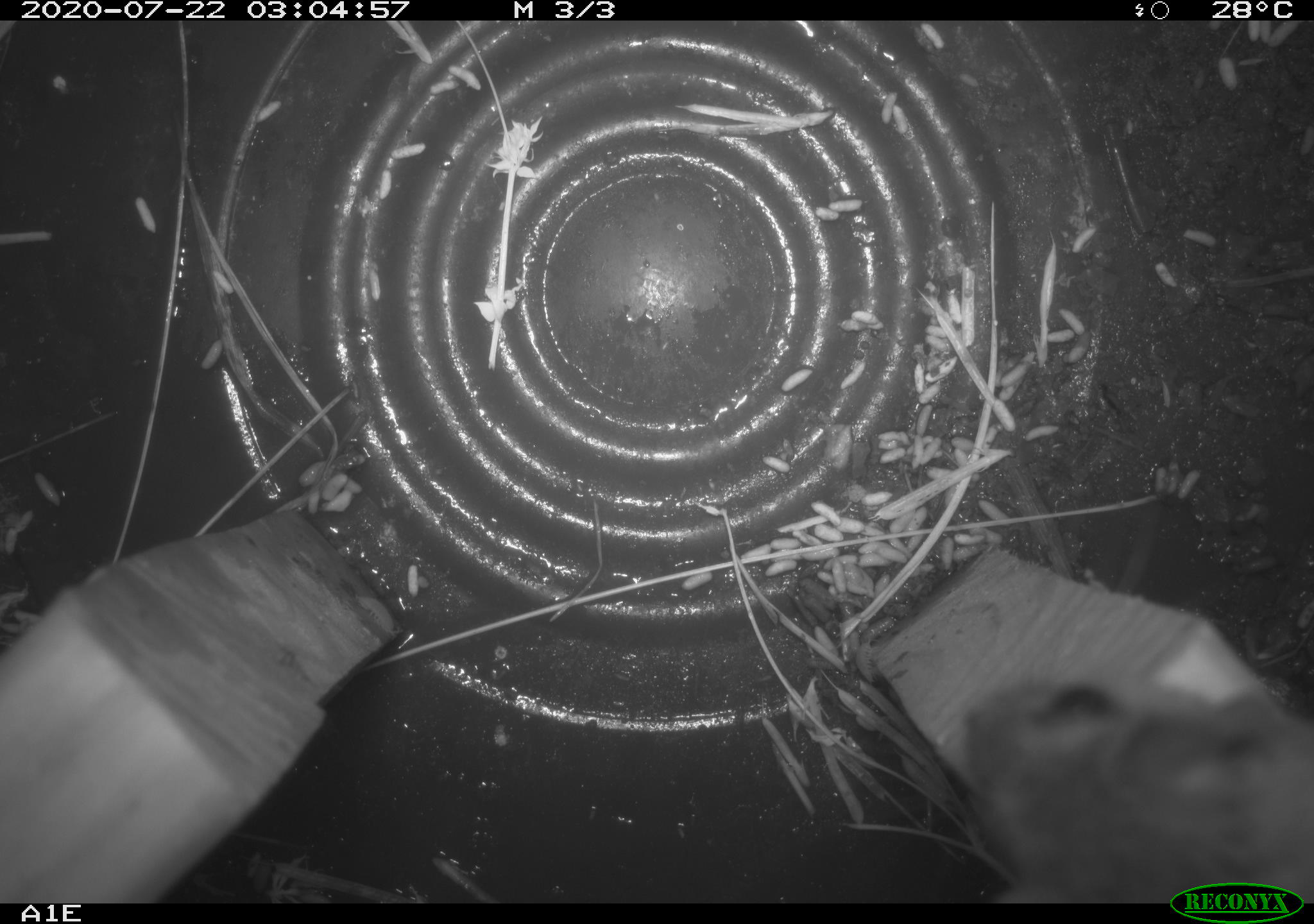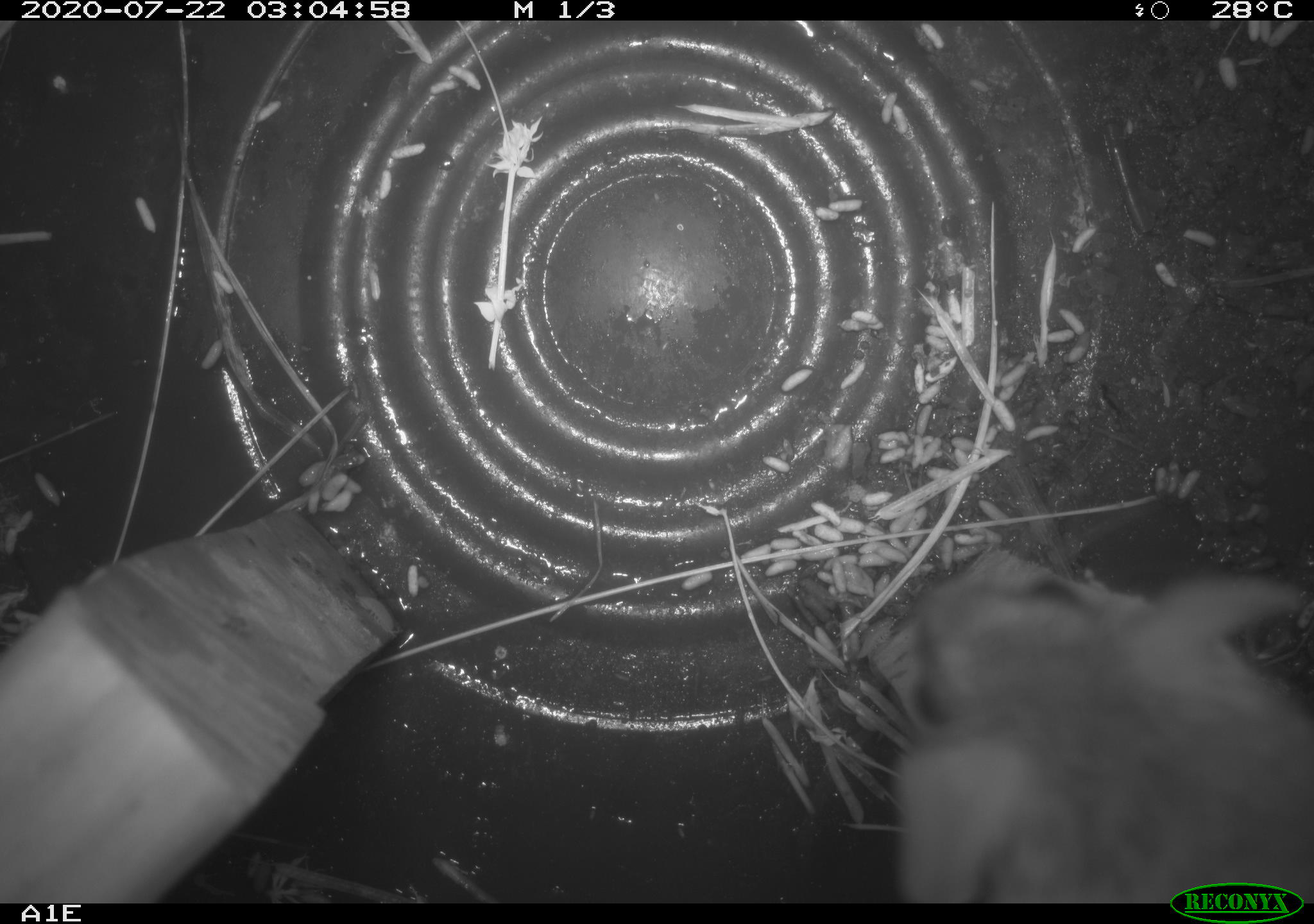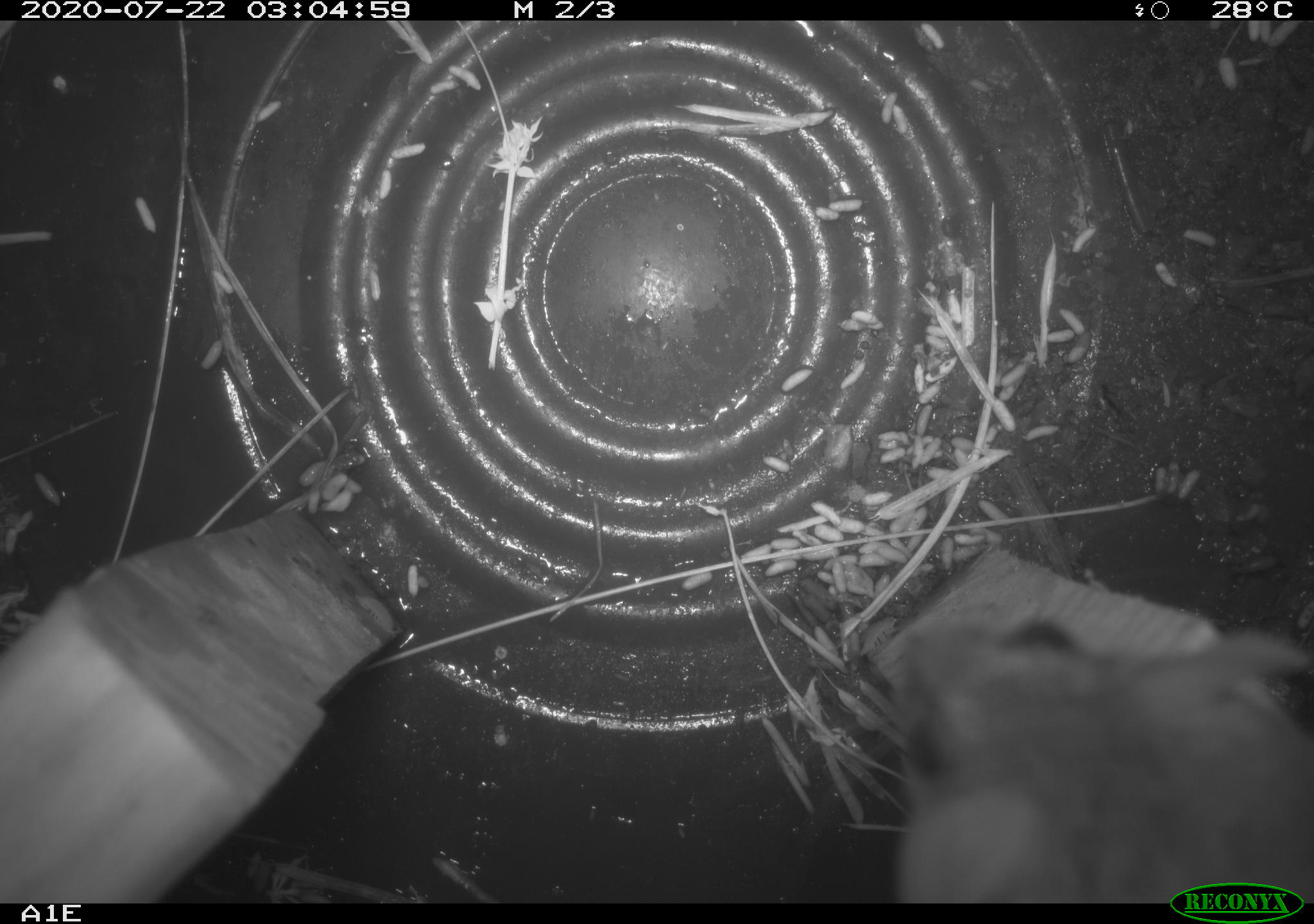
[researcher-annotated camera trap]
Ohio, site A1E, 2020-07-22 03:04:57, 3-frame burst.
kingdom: Animalia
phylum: Chordata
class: Mammalia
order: Rodentia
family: Cricetidae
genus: Peromyscus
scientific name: Peromyscus leucopus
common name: white-footed mouse